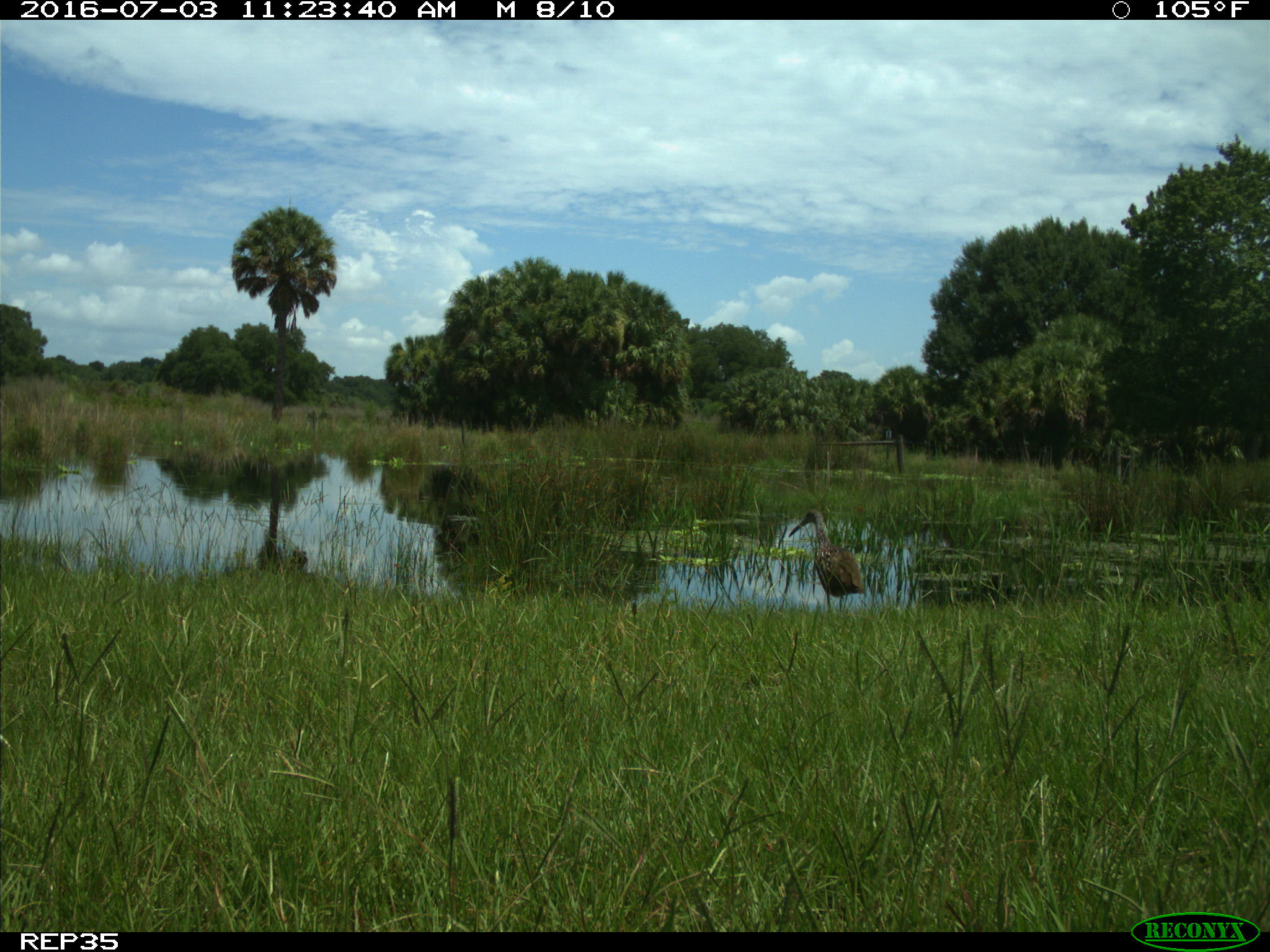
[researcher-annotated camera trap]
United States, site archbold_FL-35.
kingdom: Animalia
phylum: Chordata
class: Aves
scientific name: Aves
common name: birds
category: unidentified bird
Unidentified bird (birds) (Aves).